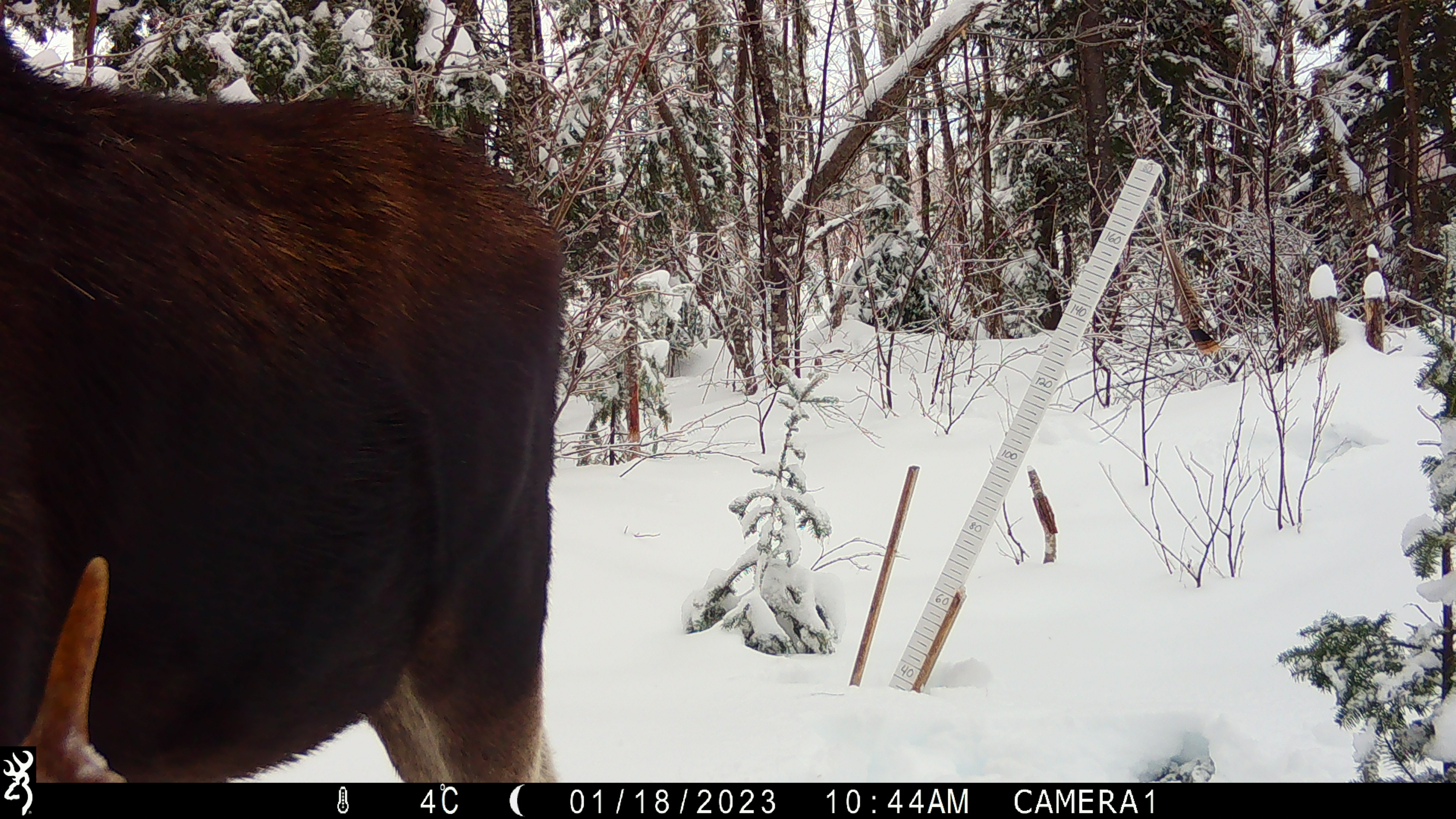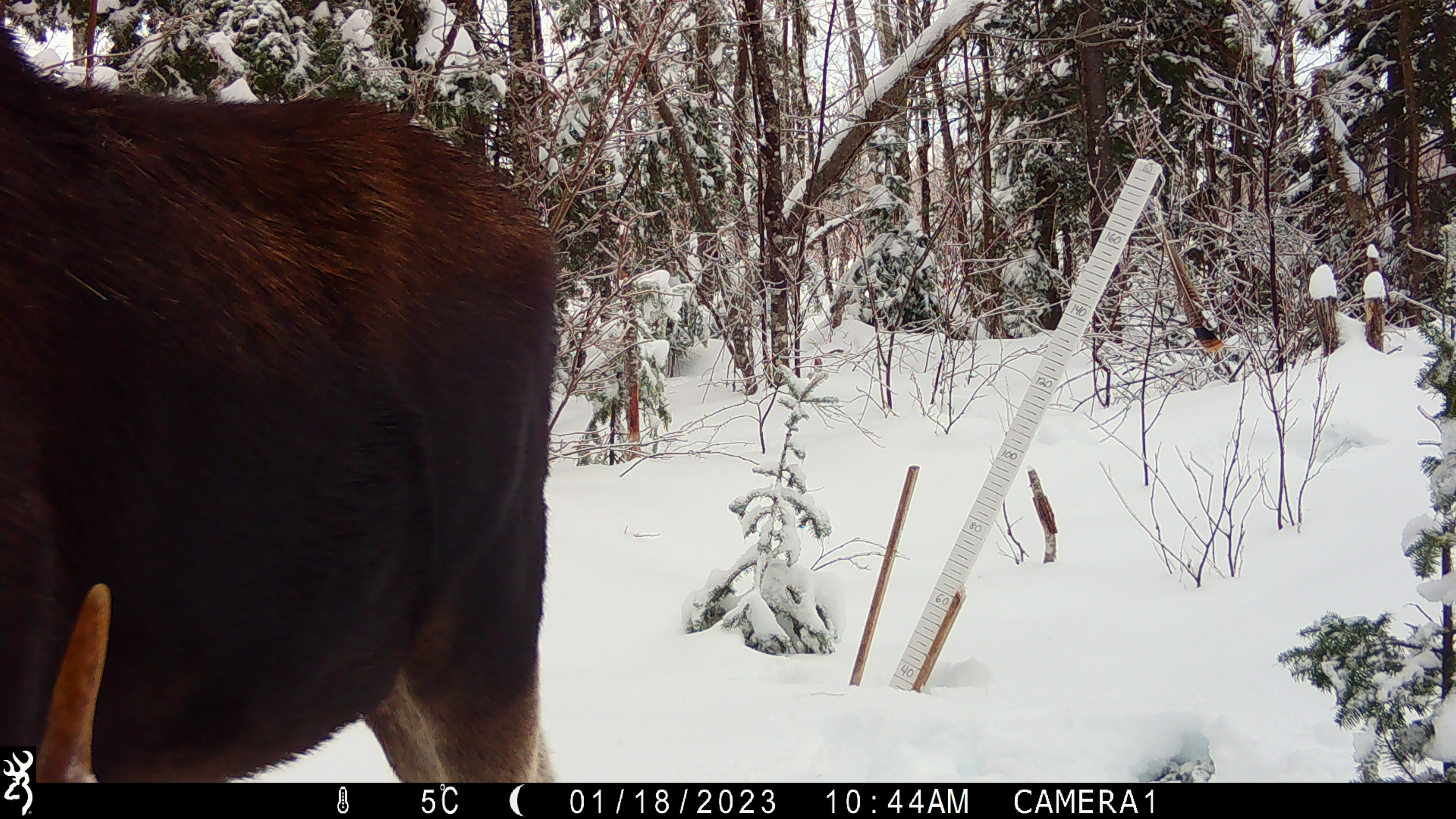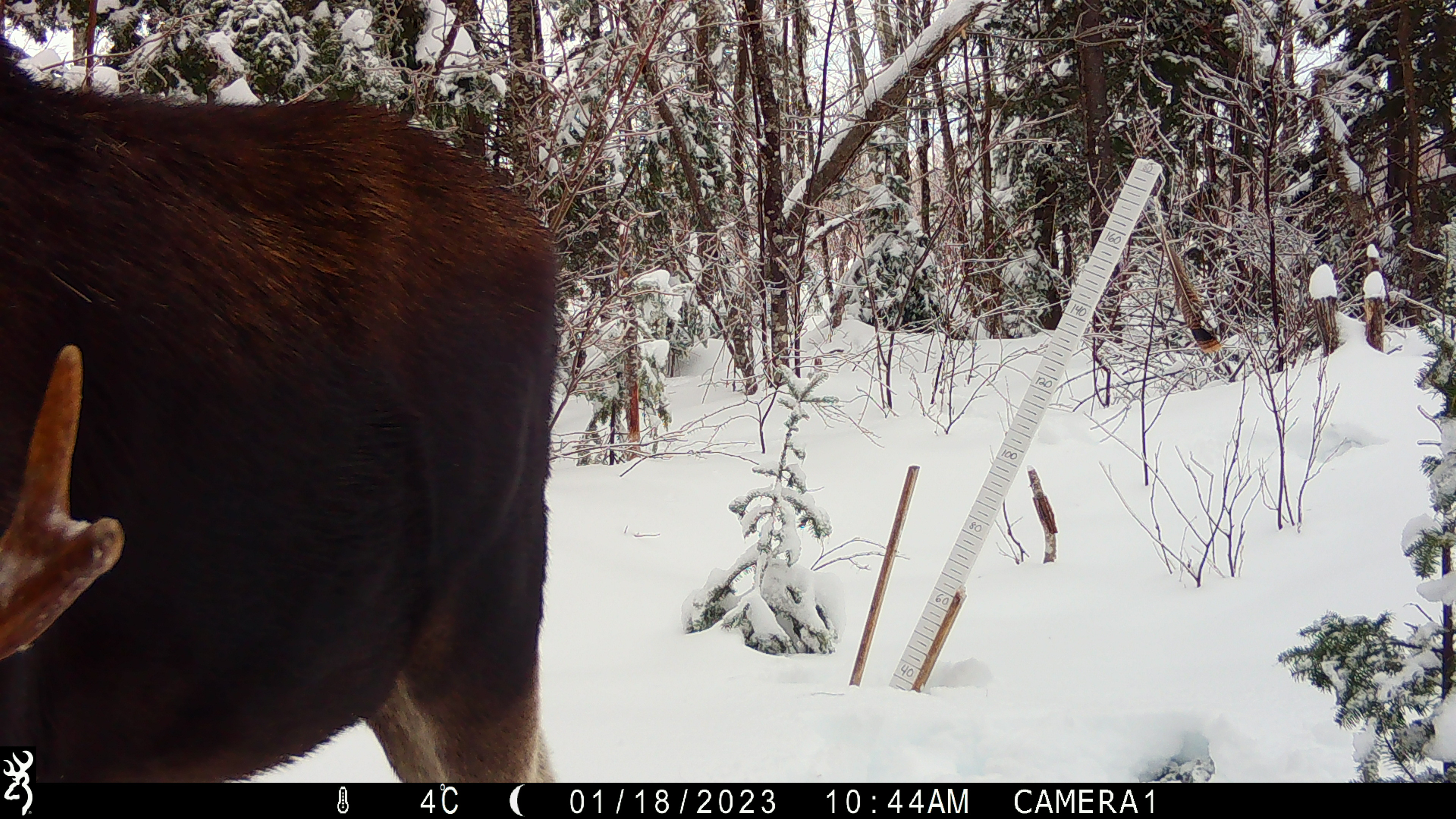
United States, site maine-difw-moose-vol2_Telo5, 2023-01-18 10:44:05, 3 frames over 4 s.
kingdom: Animalia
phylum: Chordata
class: Mammalia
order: Artiodactyla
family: Cervidae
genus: Alces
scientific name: Alces alces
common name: moose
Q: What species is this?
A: Moose (Alces alces).